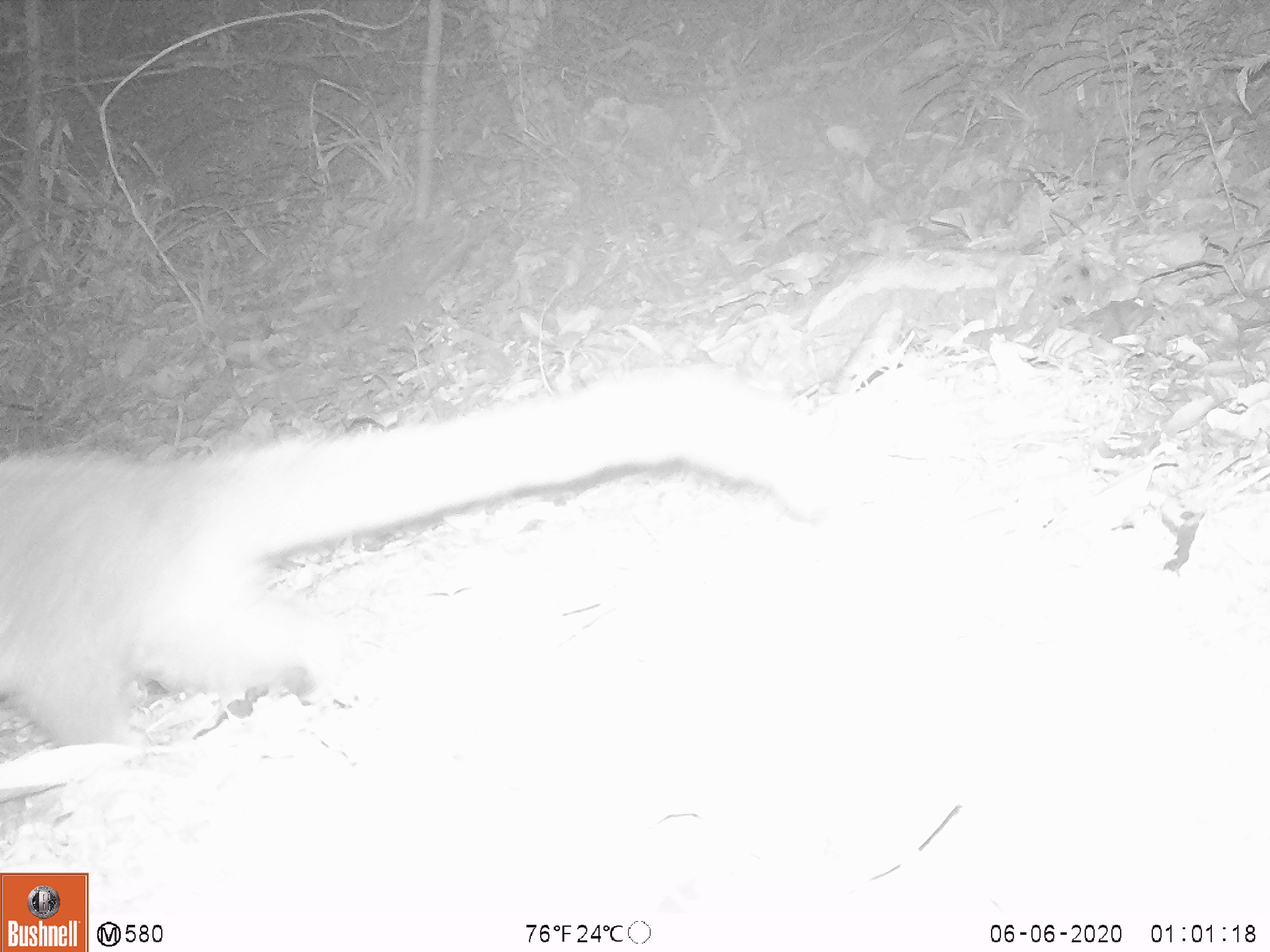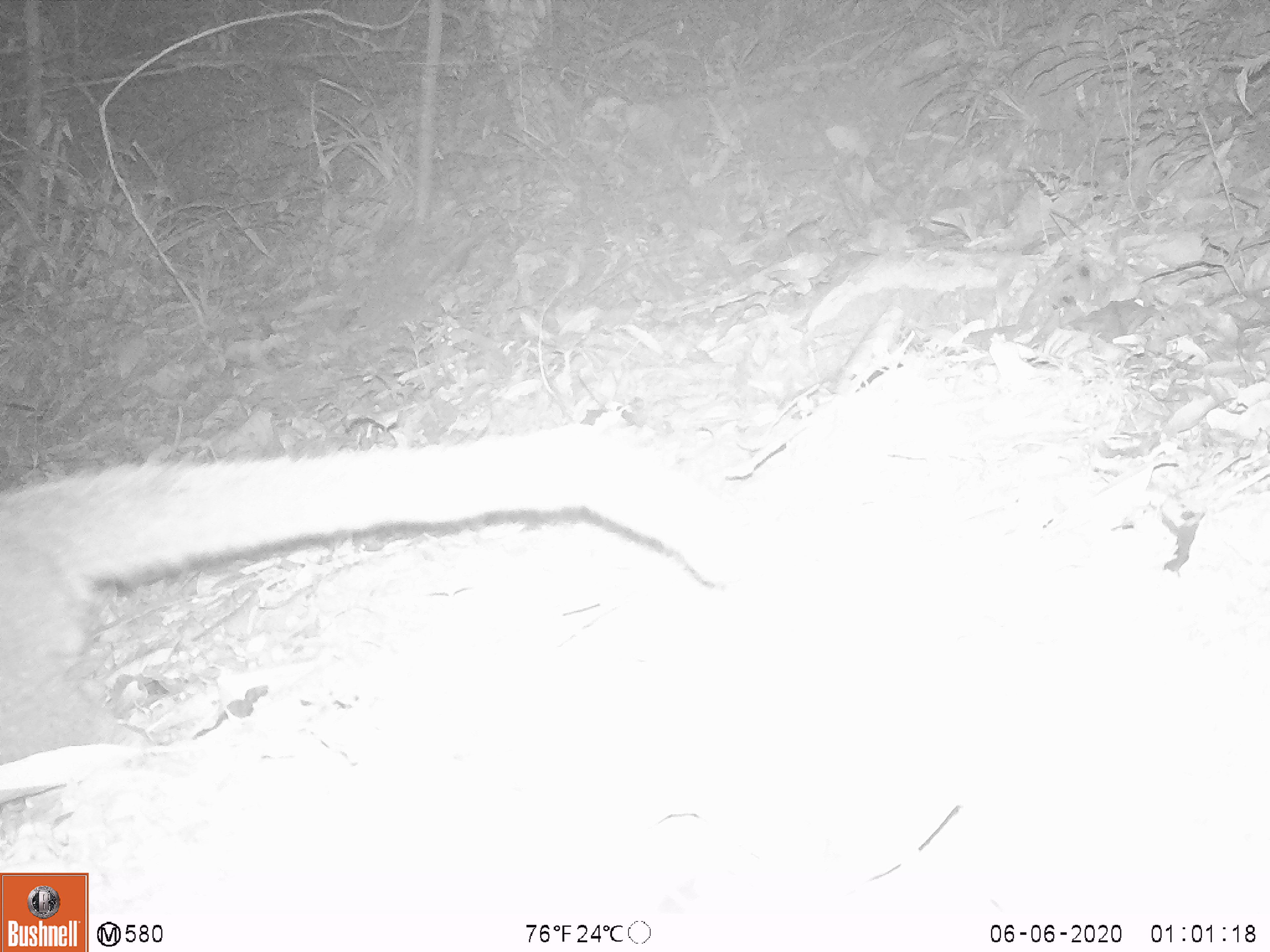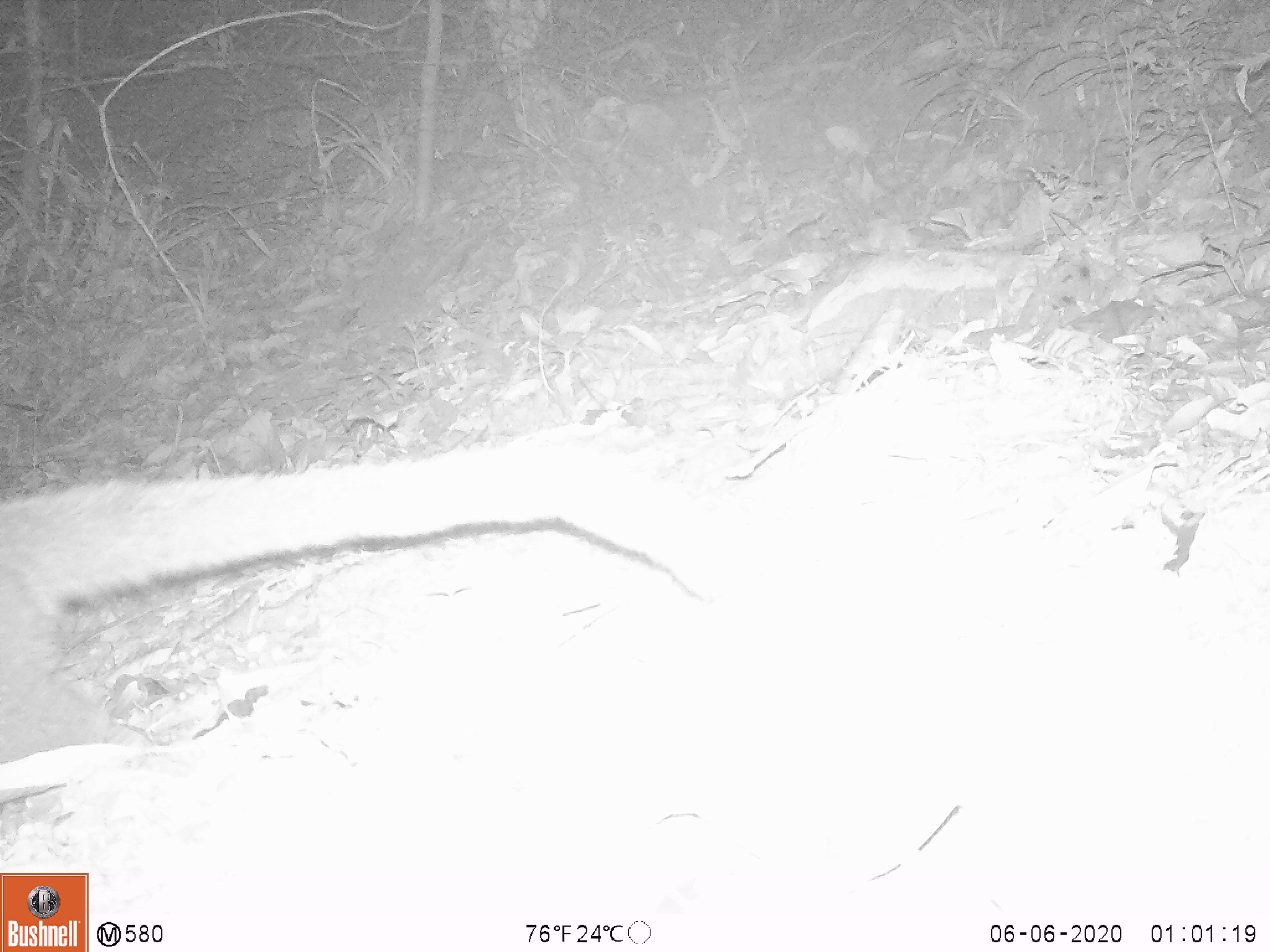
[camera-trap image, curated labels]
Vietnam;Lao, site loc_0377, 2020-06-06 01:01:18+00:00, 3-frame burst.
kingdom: Animalia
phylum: Chordata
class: Mammalia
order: Carnivora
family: Viverridae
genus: Paguma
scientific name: Paguma larvata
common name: masked palm civet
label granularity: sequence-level